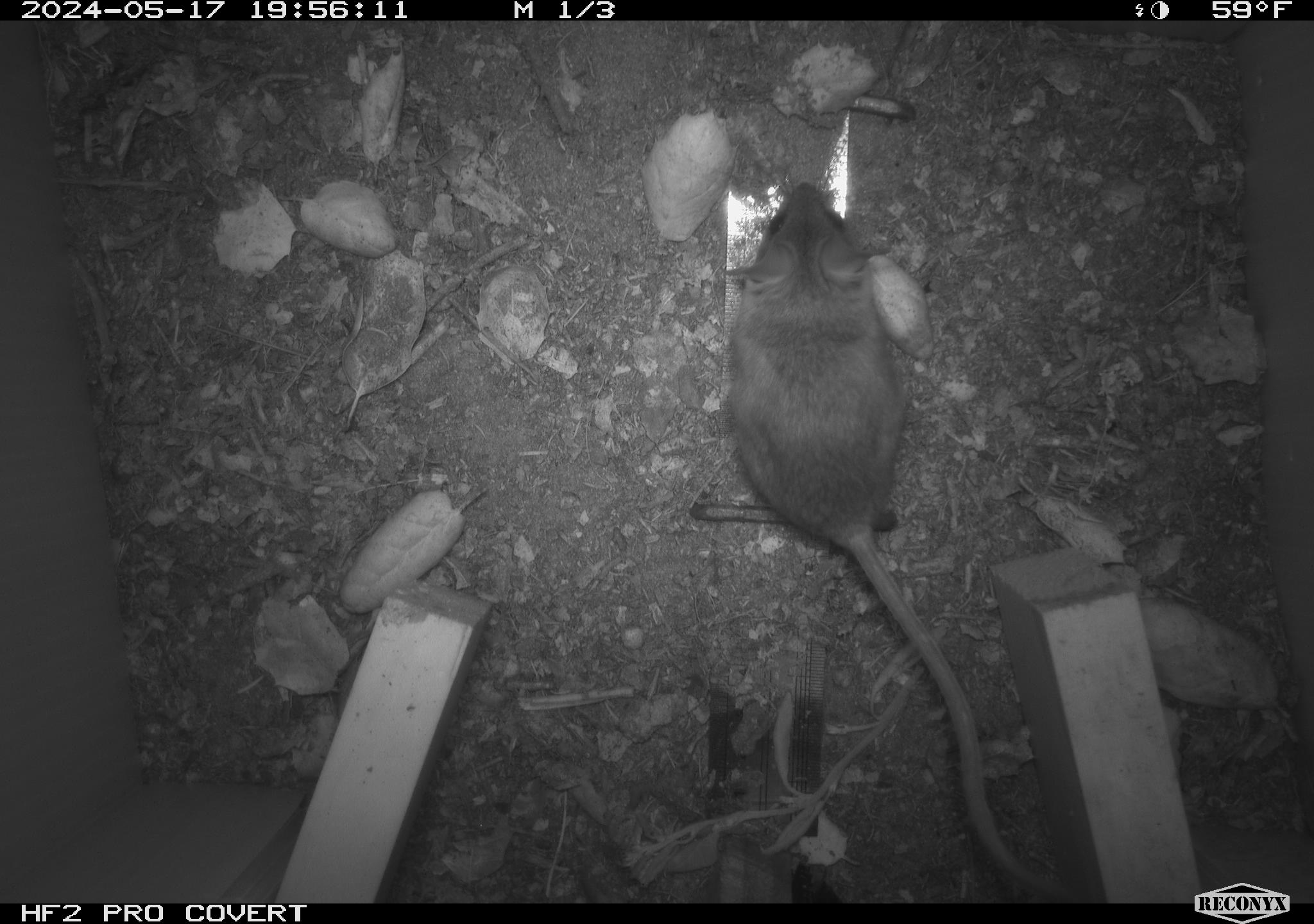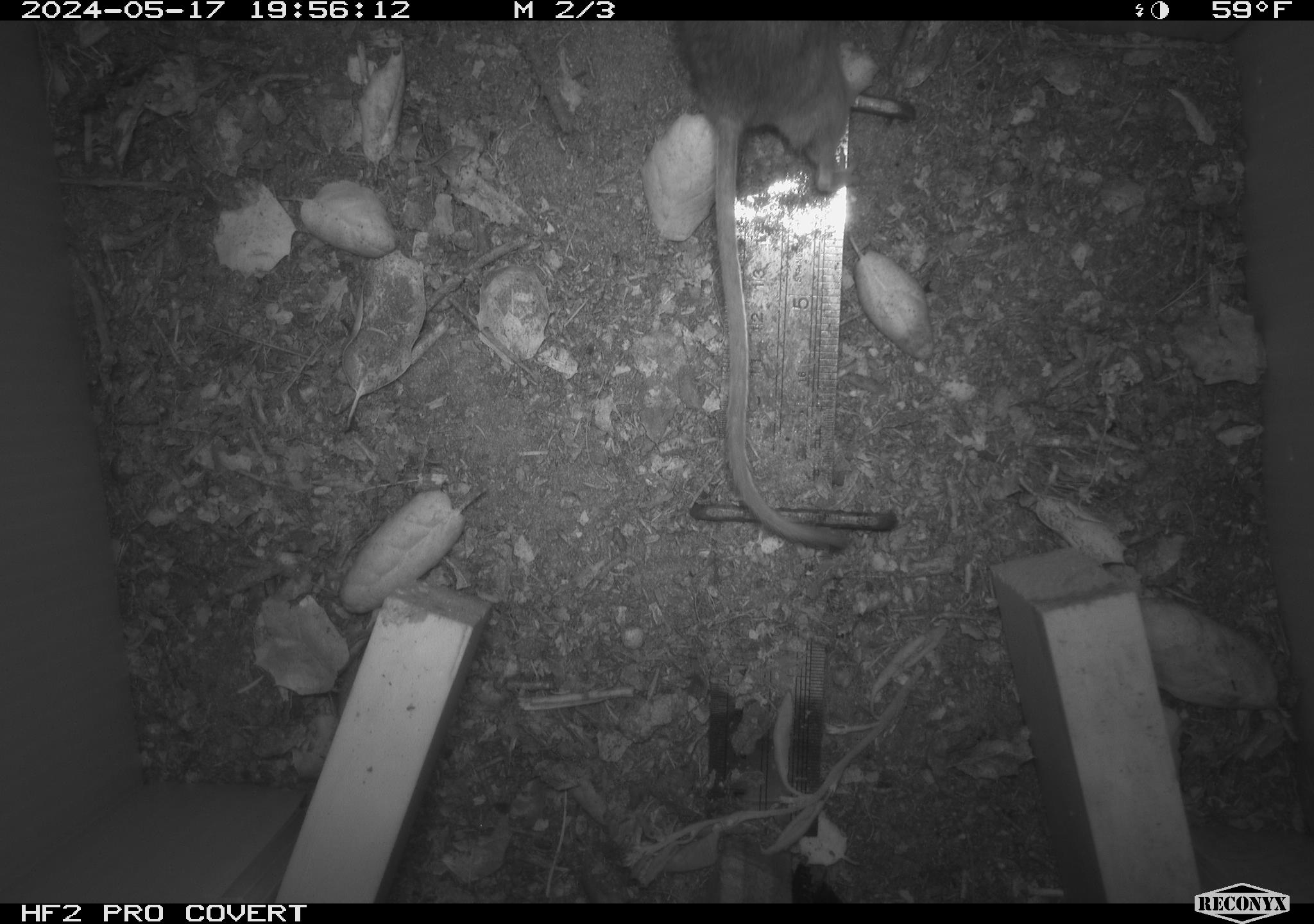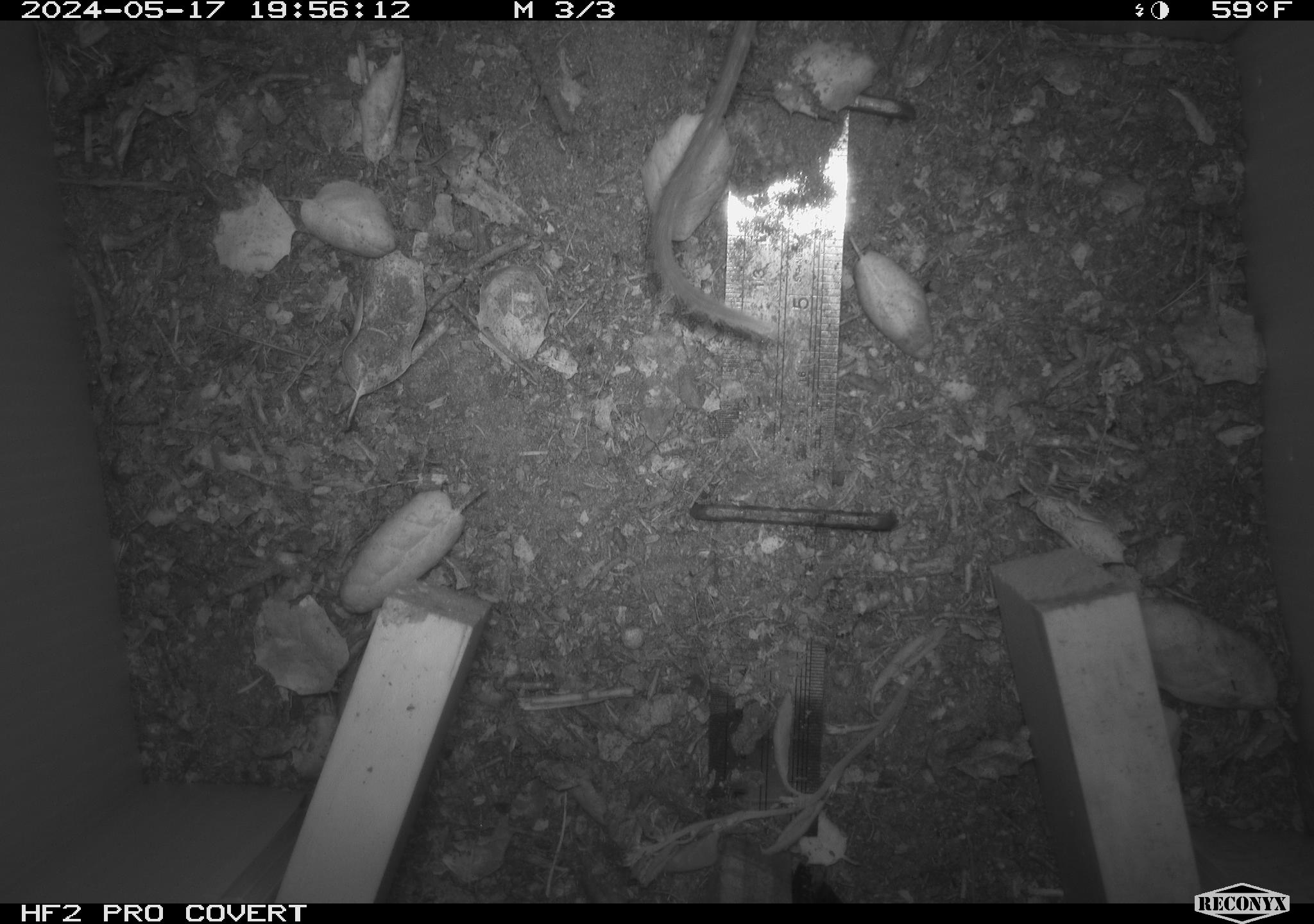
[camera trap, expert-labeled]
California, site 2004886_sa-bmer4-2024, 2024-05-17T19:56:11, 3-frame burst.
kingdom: Animalia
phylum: Chordata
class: Mammalia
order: Rodentia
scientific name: Rodentia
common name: mouse species